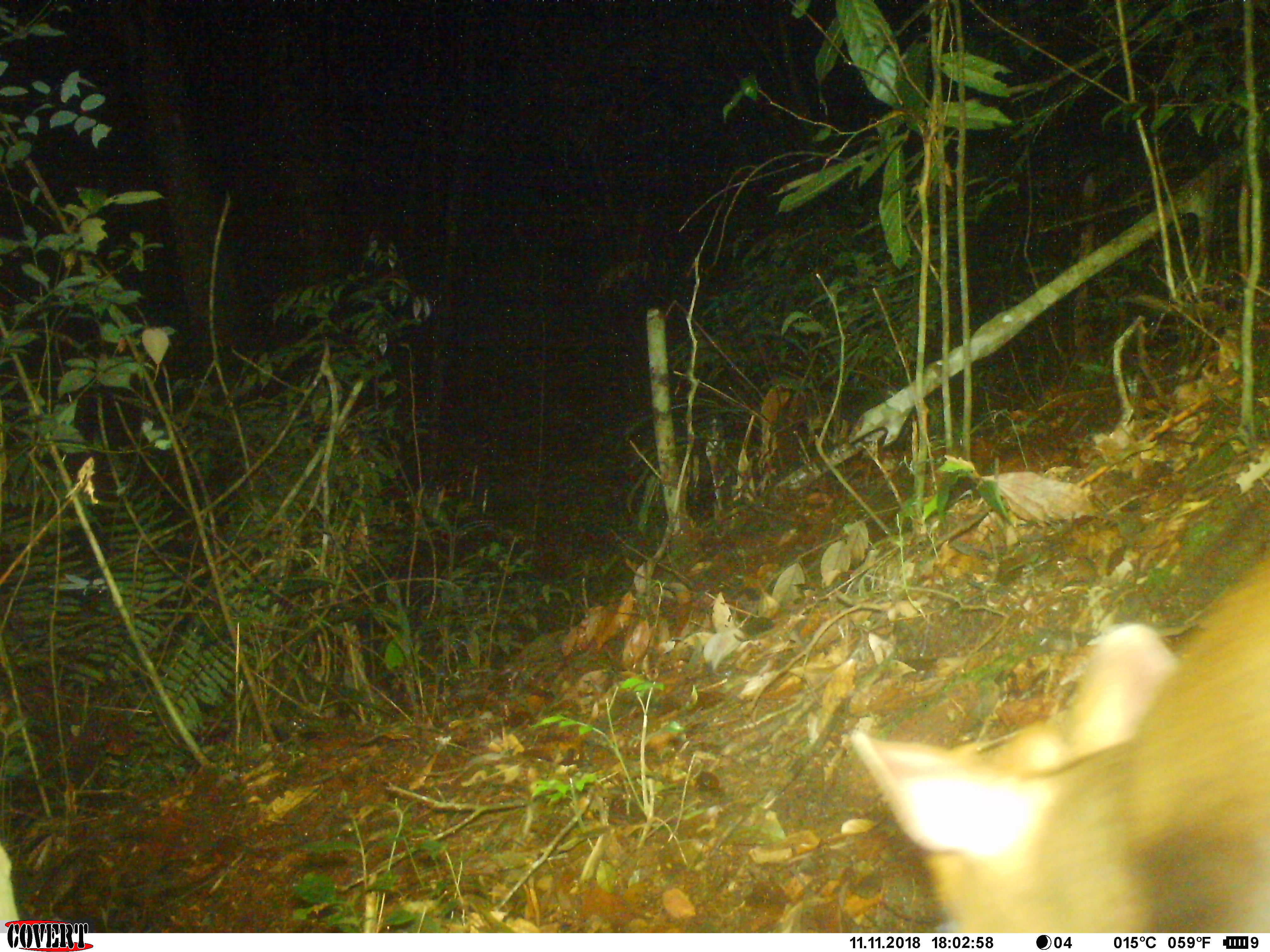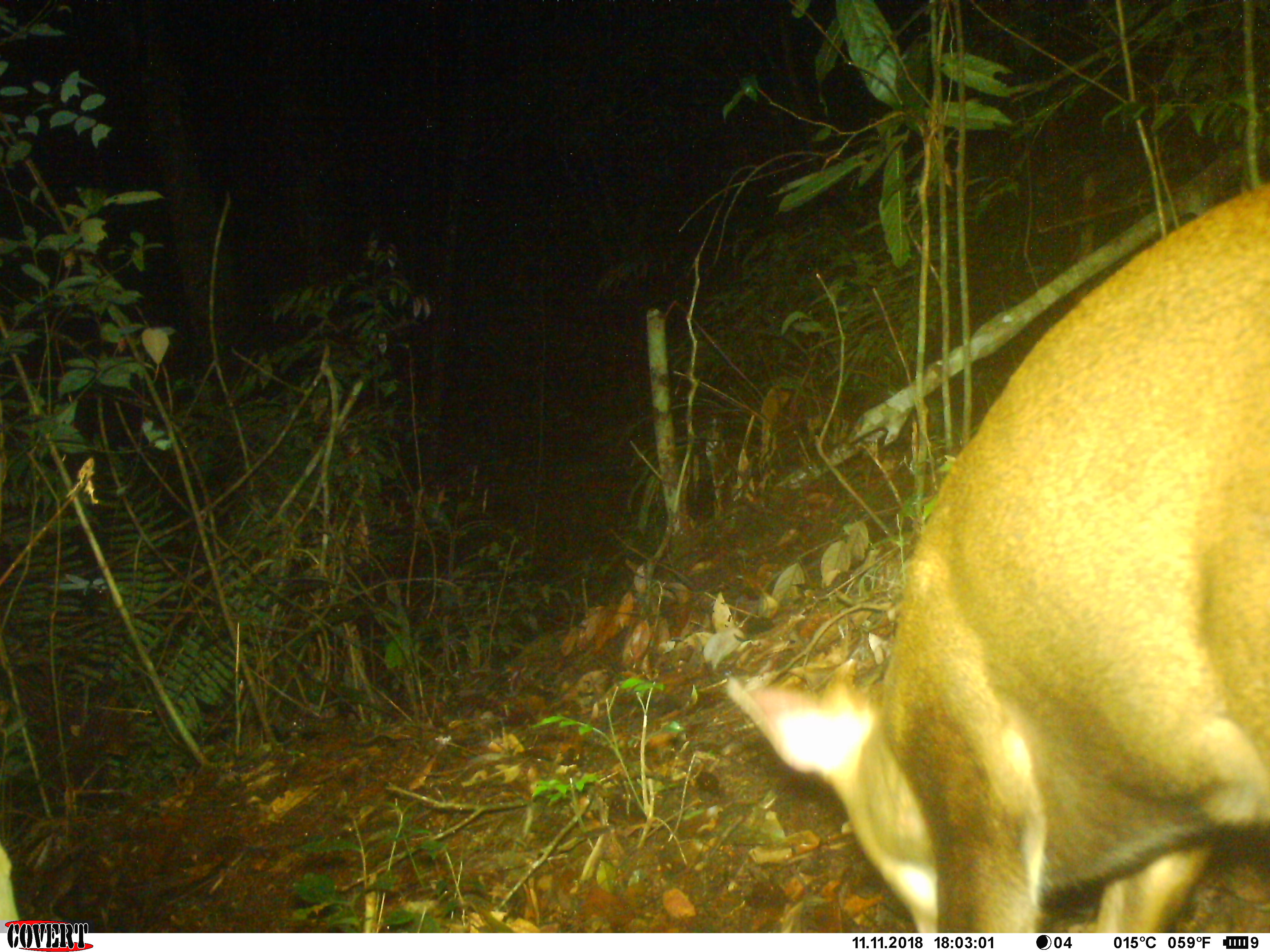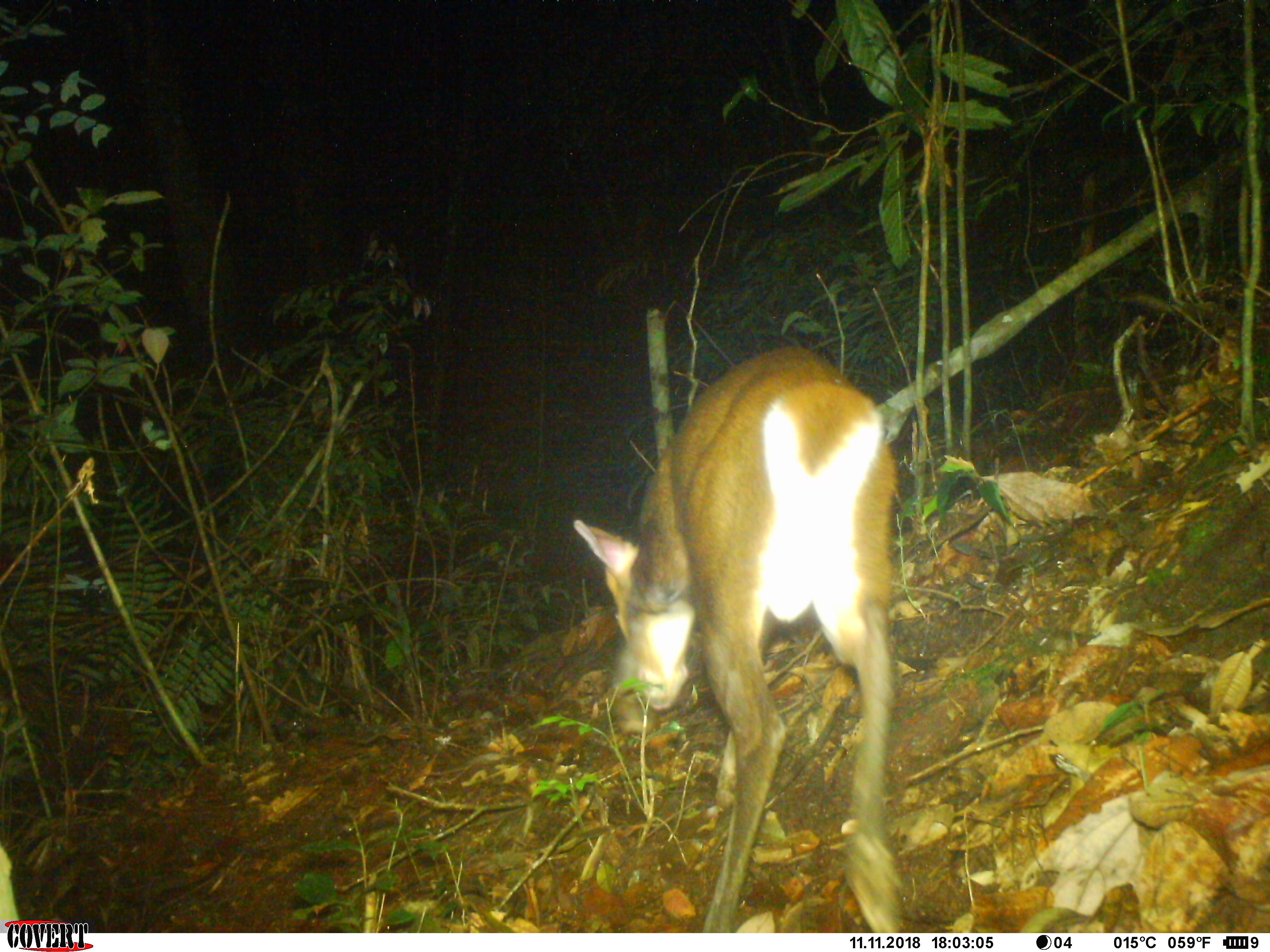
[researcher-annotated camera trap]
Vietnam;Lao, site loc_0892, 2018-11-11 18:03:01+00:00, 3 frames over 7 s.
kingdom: Animalia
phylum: Chordata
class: Mammalia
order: Artiodactyla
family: Cervidae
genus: Muntiacus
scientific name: Muntiacus rooseveltorum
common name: roosevelt's muntjac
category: roosevelts muntjac group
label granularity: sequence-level